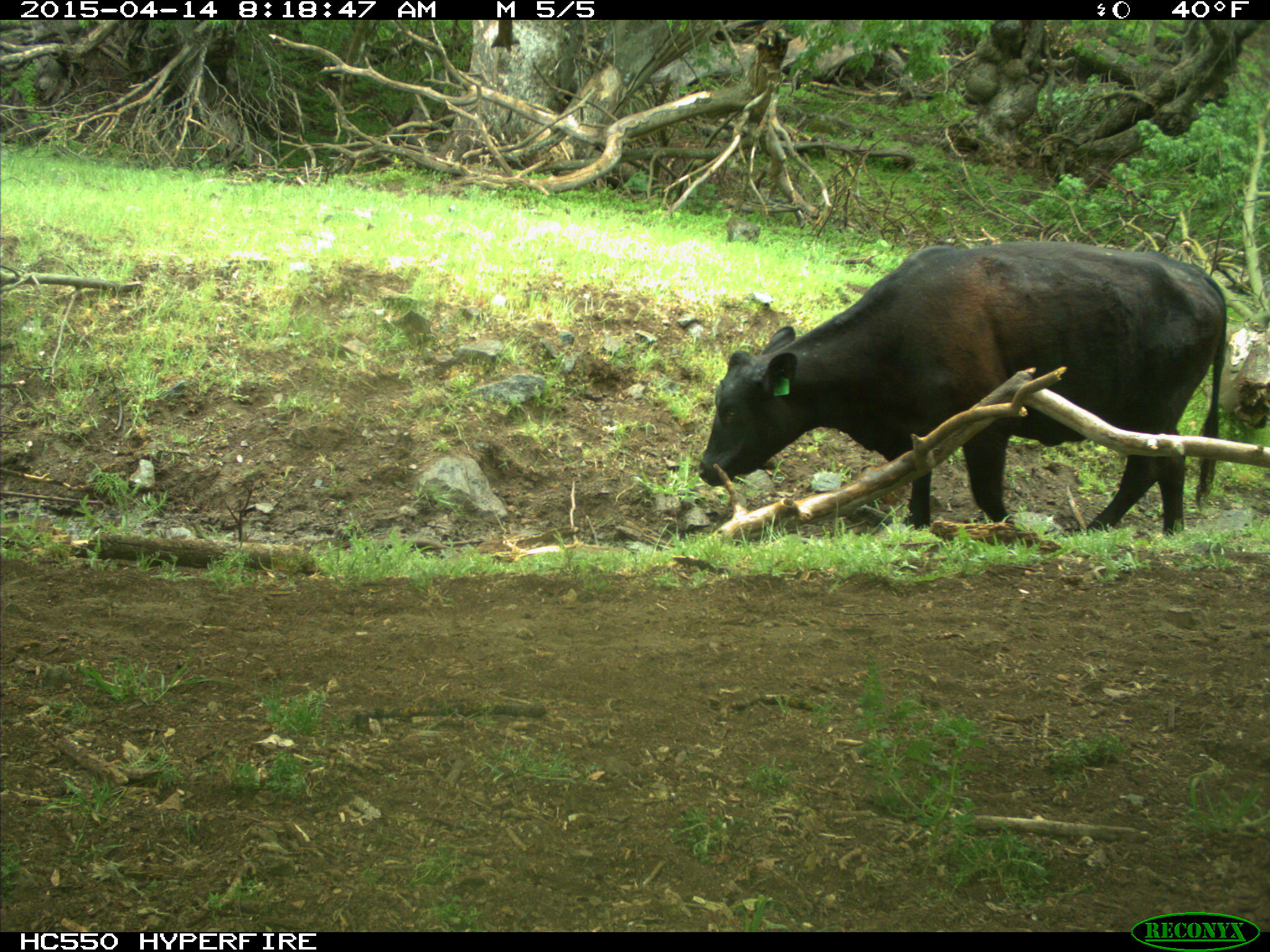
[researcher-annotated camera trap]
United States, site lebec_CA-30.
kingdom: Animalia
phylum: Chordata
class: Mammalia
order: Artiodactyla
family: Bovidae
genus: Bos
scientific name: Bos taurus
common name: domestic cow